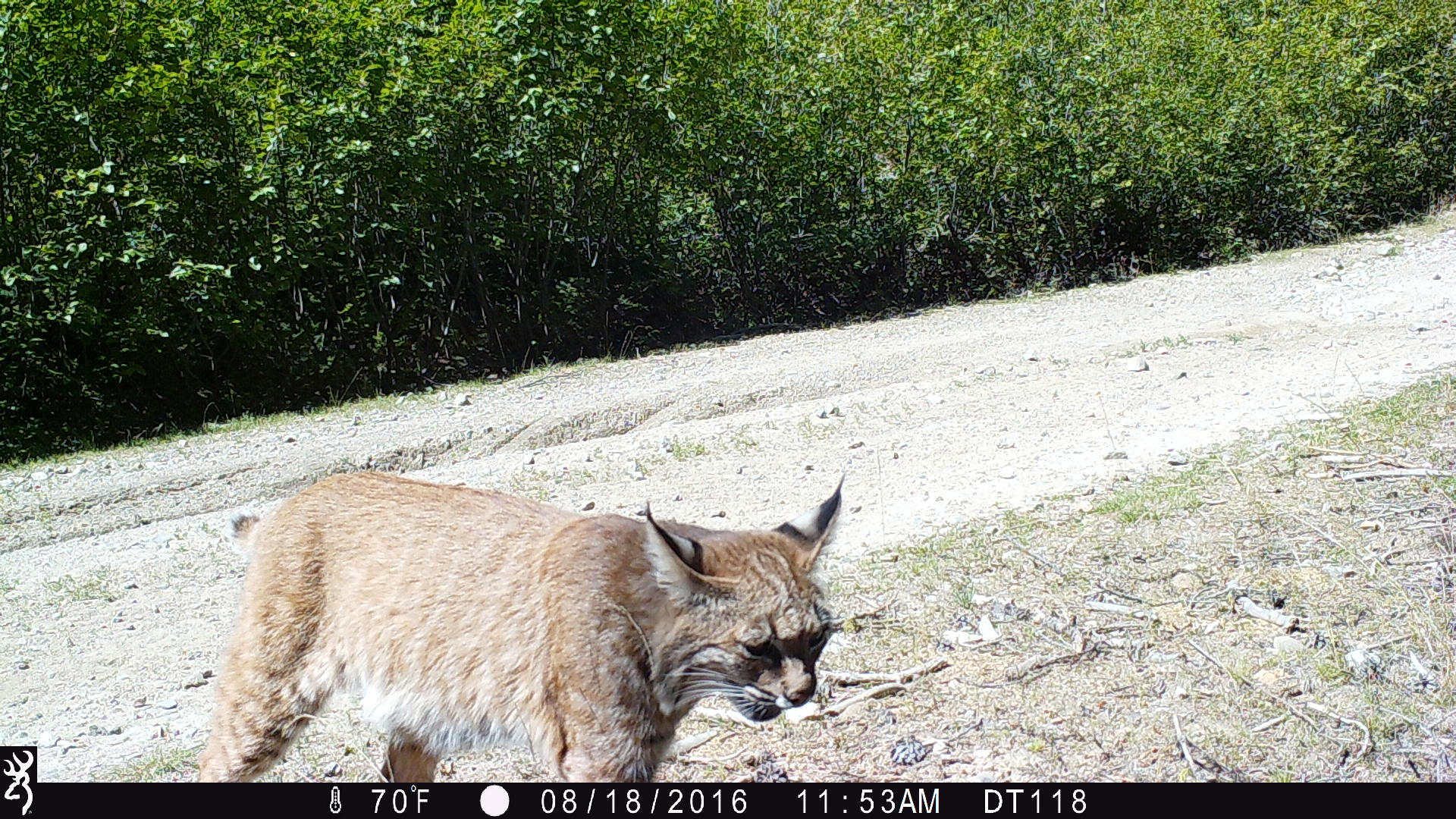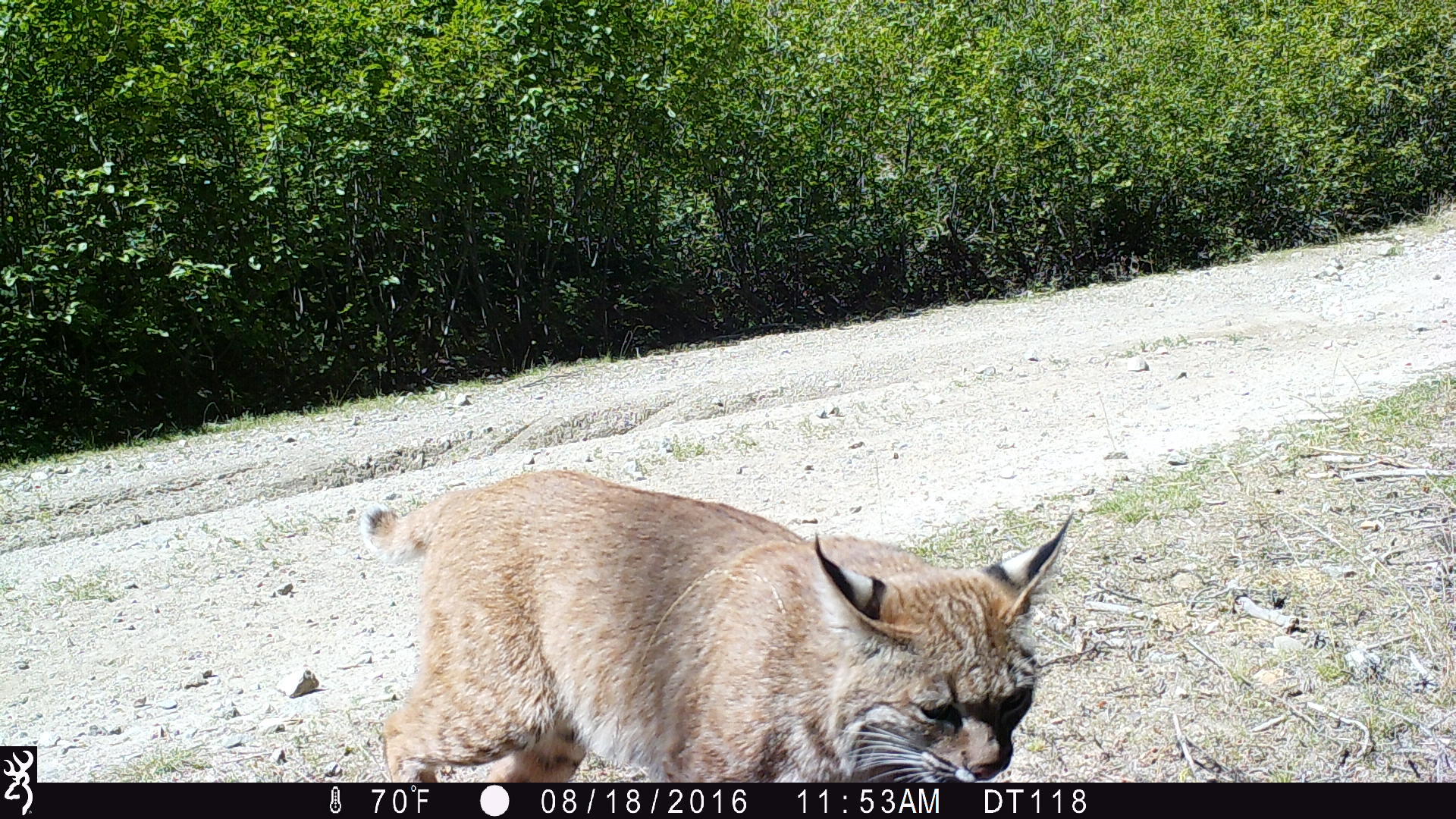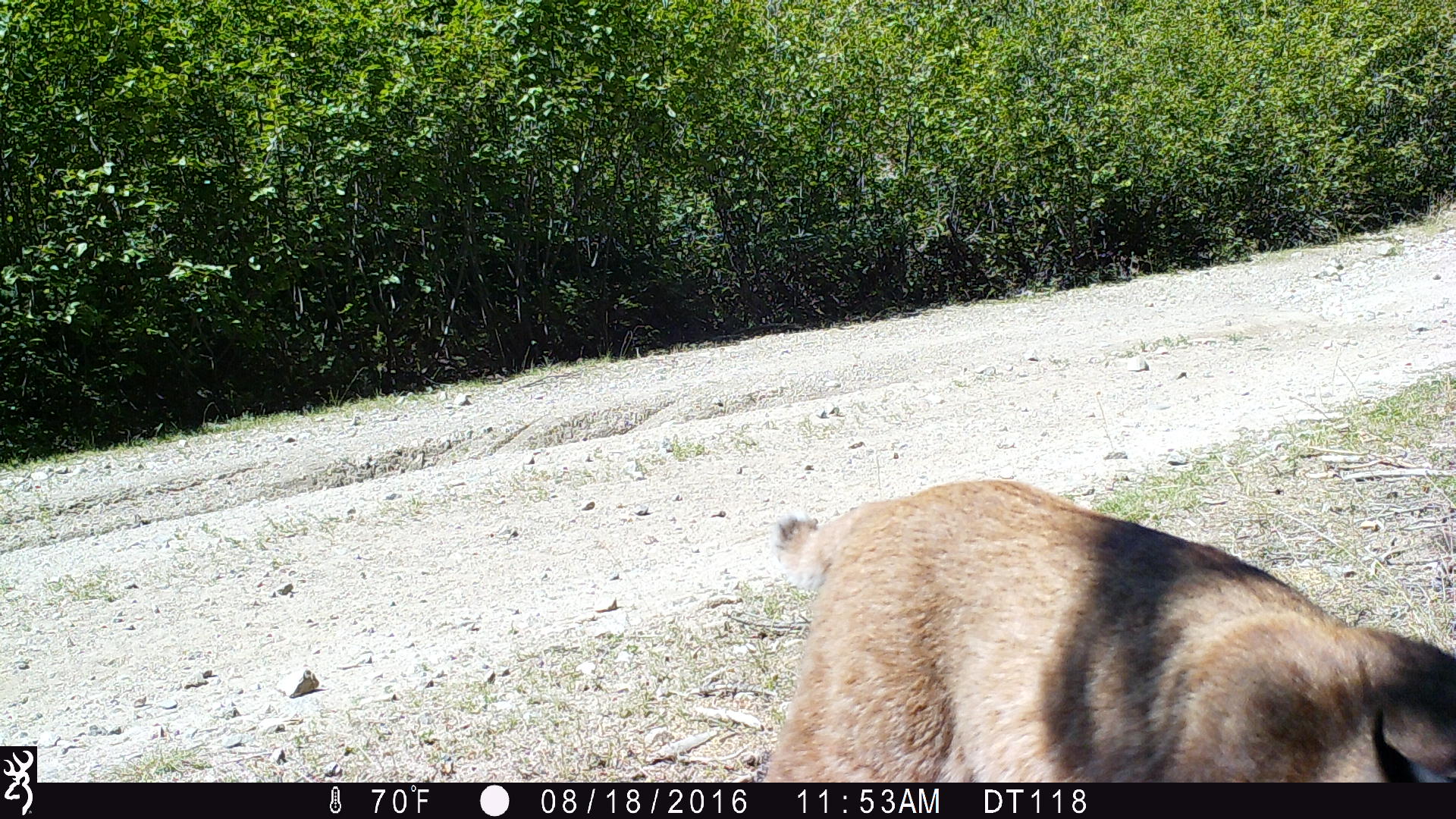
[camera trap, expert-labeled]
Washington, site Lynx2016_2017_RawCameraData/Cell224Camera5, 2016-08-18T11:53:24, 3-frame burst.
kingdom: Animalia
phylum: Chordata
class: Mammalia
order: Carnivora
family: Felidae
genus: Lynx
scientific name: Lynx rufus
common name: bobcat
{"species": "Lynx rufus (bobcat)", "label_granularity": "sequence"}